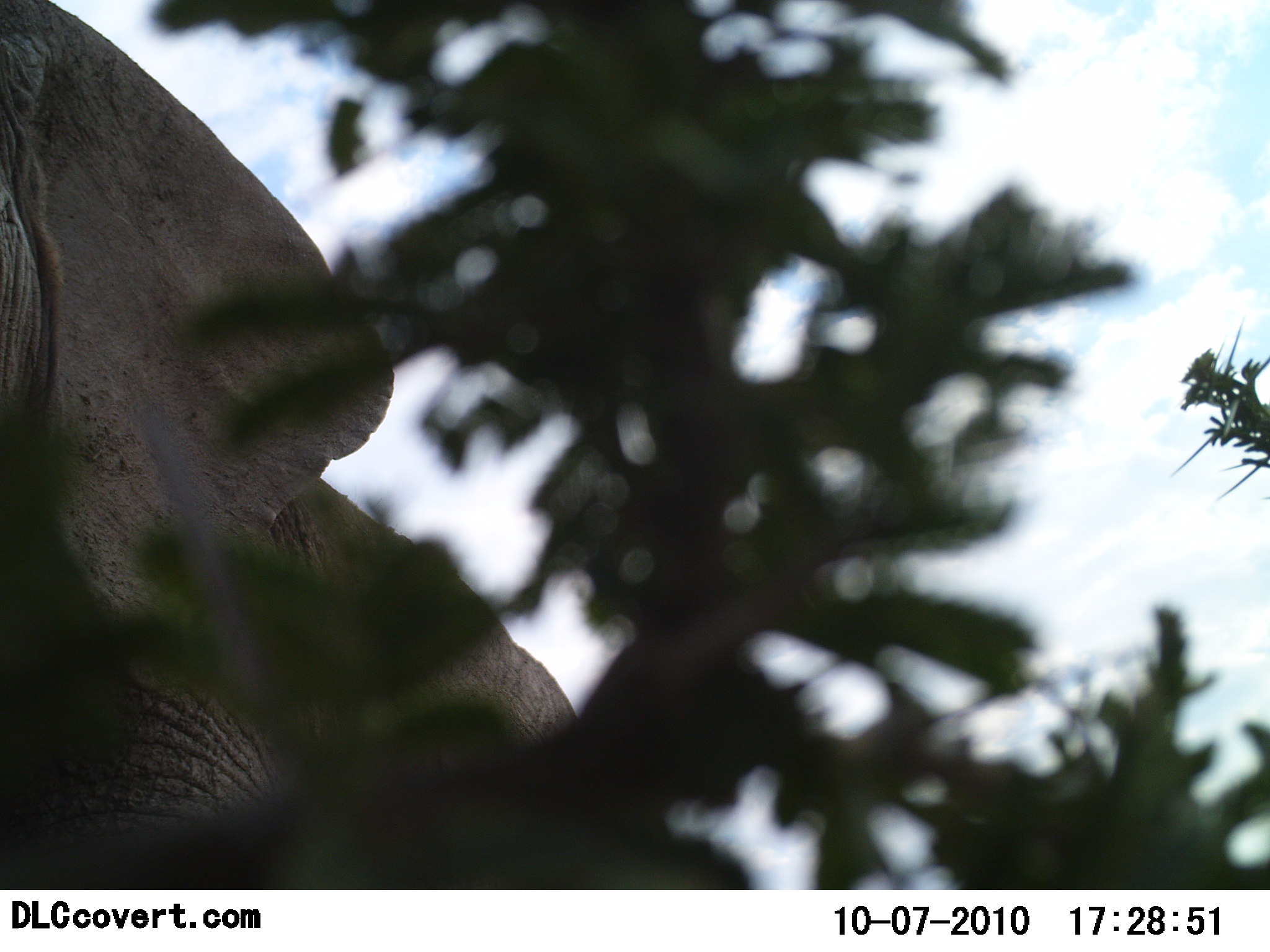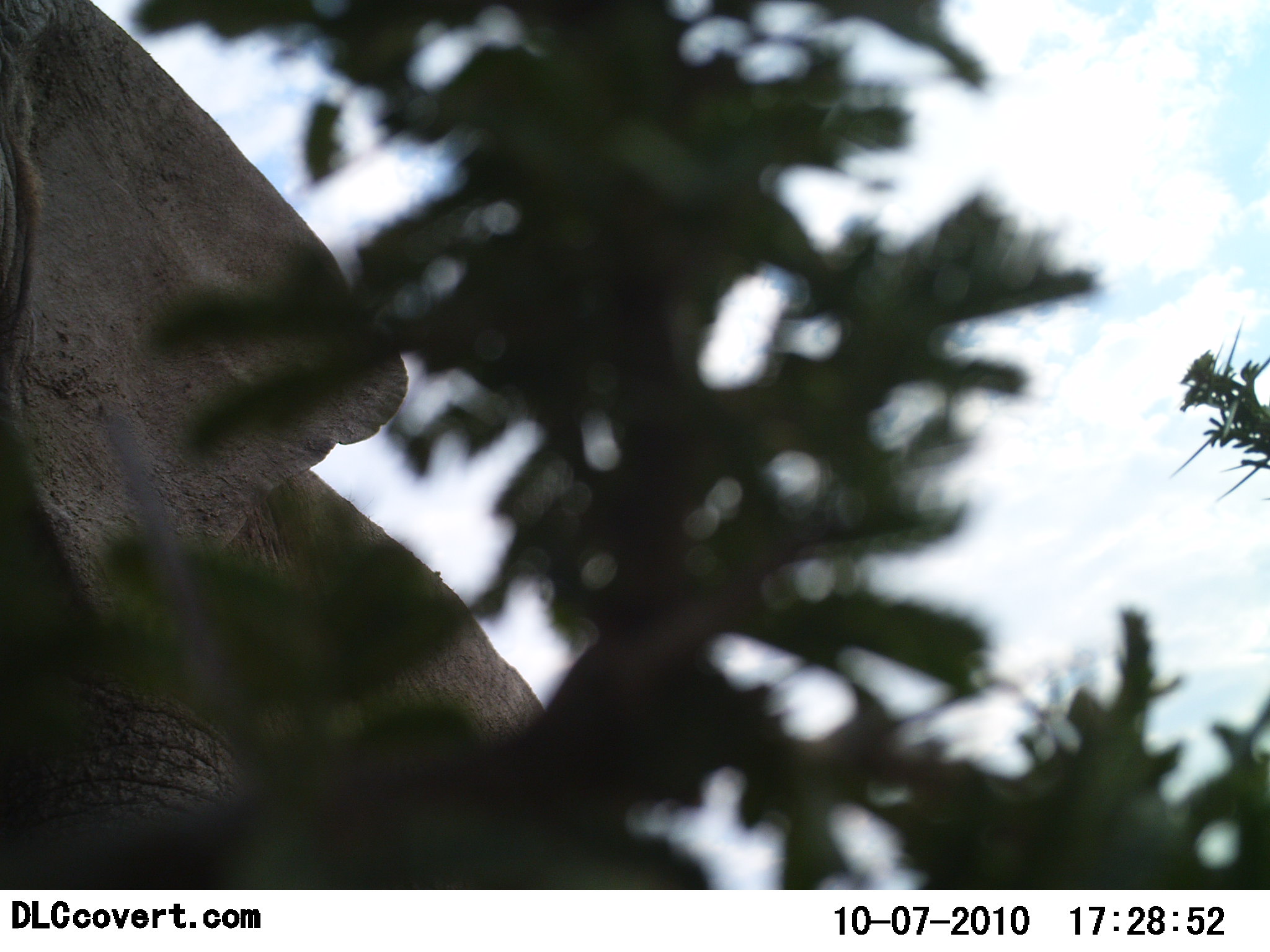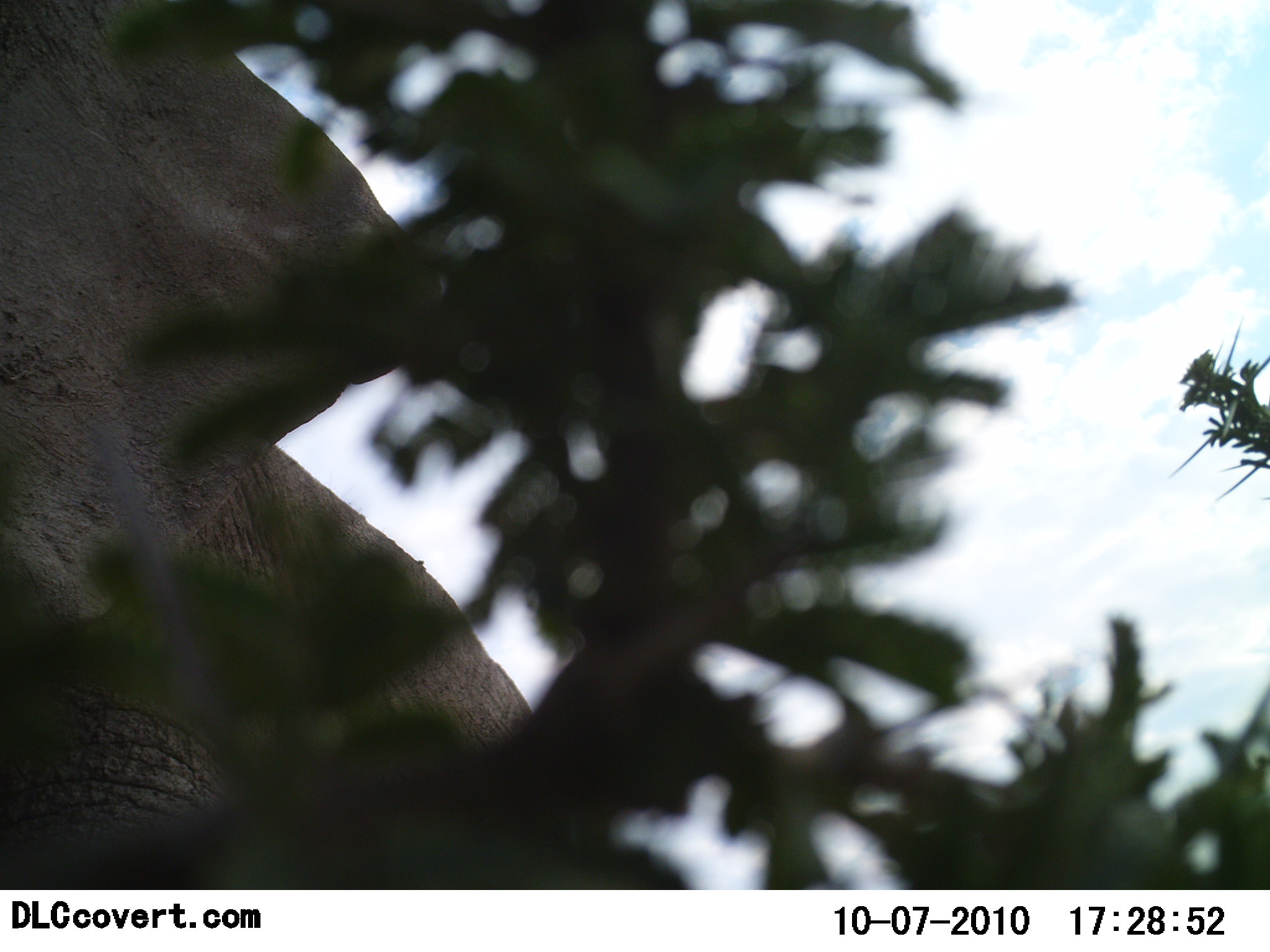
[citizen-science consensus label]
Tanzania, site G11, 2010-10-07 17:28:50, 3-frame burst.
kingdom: Animalia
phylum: Chordata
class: Mammalia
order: Proboscidea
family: Elephantidae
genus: Loxodonta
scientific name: Loxodonta africana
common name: african bush elephant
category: elephant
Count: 1.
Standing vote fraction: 77%.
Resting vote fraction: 0%.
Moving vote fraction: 23%.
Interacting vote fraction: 0%.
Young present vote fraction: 0%.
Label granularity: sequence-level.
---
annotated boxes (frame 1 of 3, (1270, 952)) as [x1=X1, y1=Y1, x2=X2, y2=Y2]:
animal: [x1=0, y1=0, x2=679, y2=890]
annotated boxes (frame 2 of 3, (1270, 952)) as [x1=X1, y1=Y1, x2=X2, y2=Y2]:
animal: [x1=0, y1=1, x2=677, y2=887]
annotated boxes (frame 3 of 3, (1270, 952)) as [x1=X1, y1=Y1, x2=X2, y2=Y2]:
animal: [x1=0, y1=2, x2=587, y2=888]